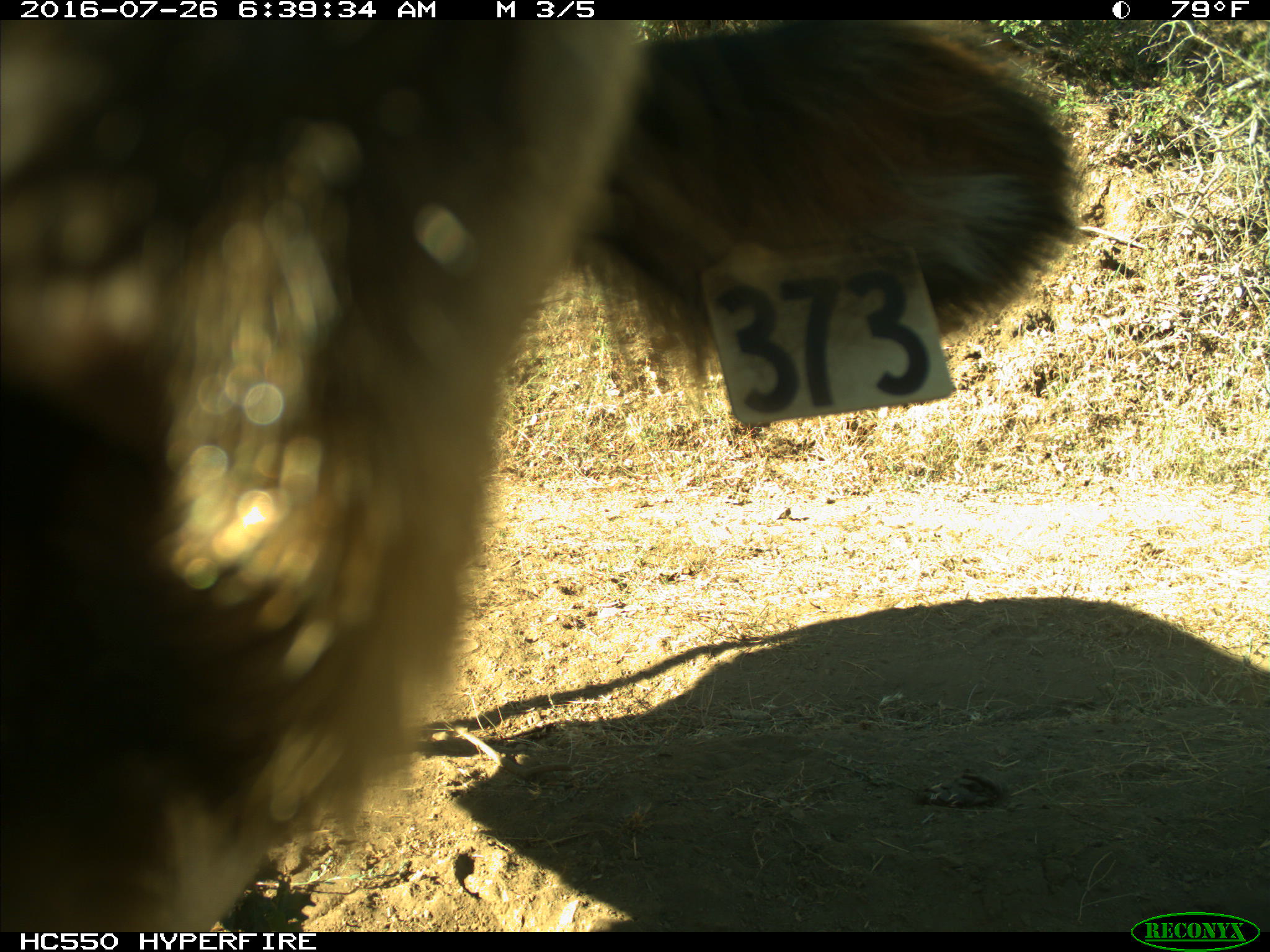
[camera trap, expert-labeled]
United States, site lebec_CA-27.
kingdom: Animalia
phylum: Chordata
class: Mammalia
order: Artiodactyla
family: Bovidae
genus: Bos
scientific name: Bos taurus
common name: domestic cow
Bos taurus (domestic cow).